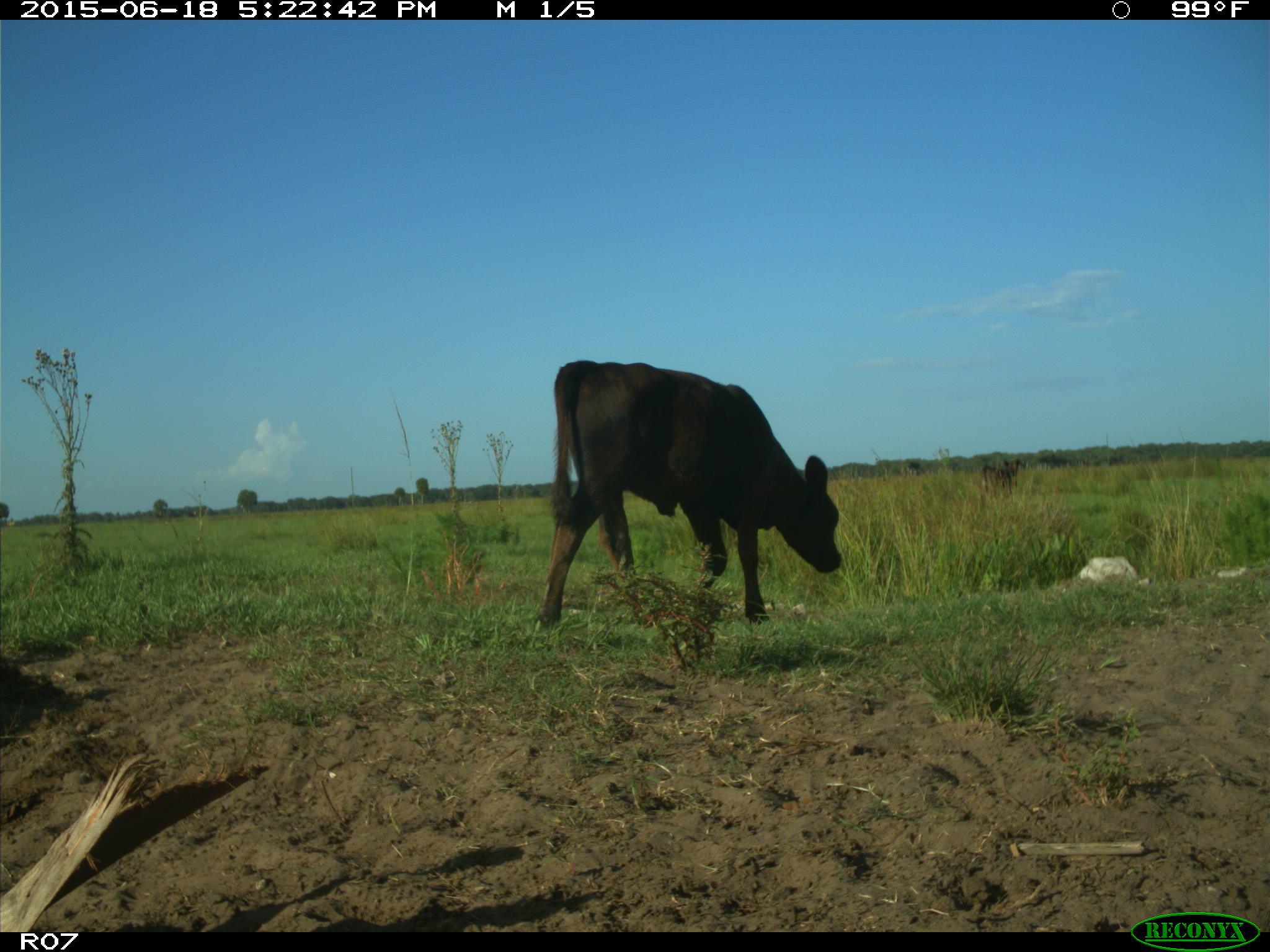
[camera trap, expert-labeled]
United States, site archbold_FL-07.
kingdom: Animalia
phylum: Chordata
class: Mammalia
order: Artiodactyla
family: Bovidae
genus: Bos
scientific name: Bos taurus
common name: domestic cow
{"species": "Bos taurus (domestic cow)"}